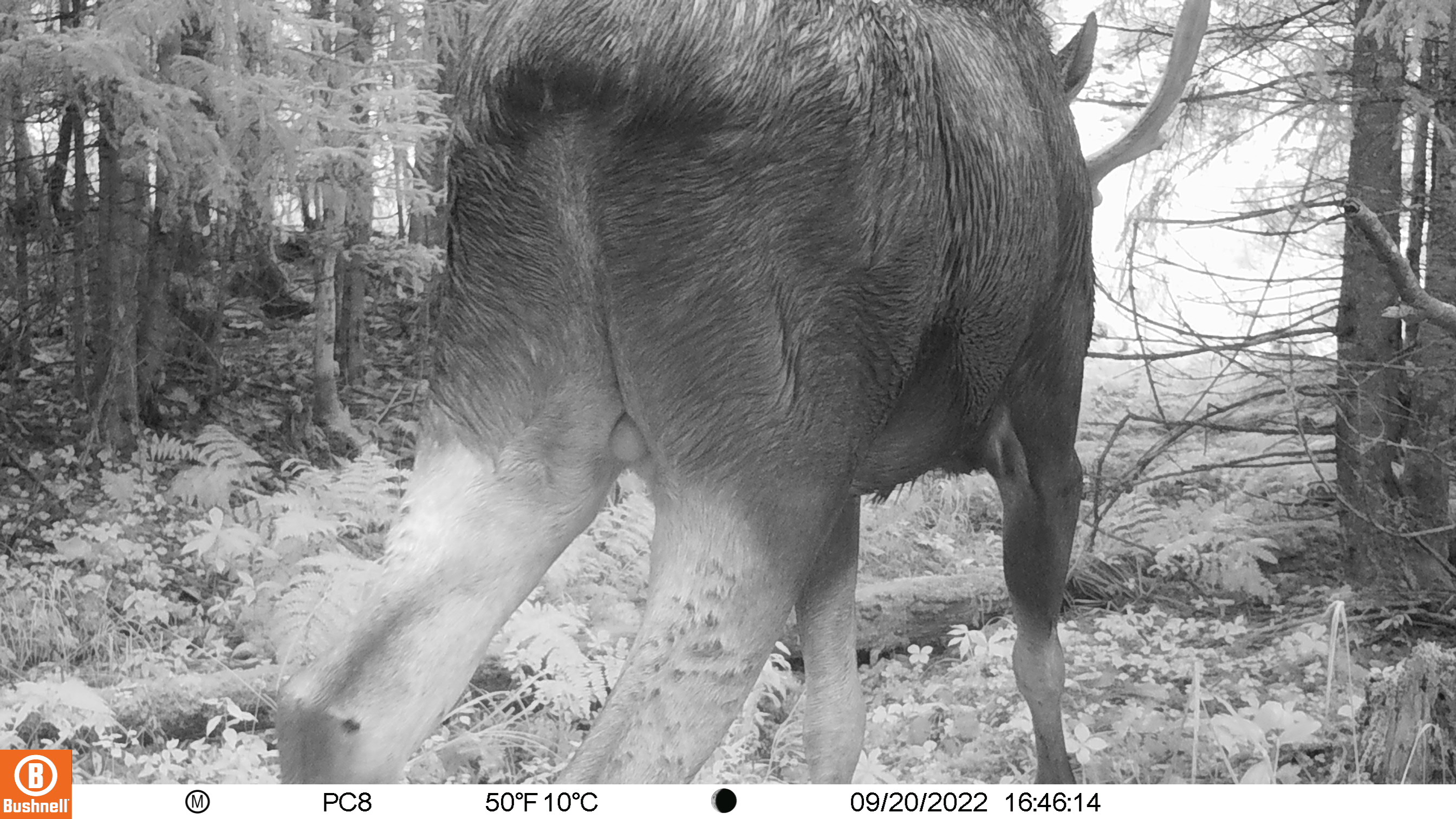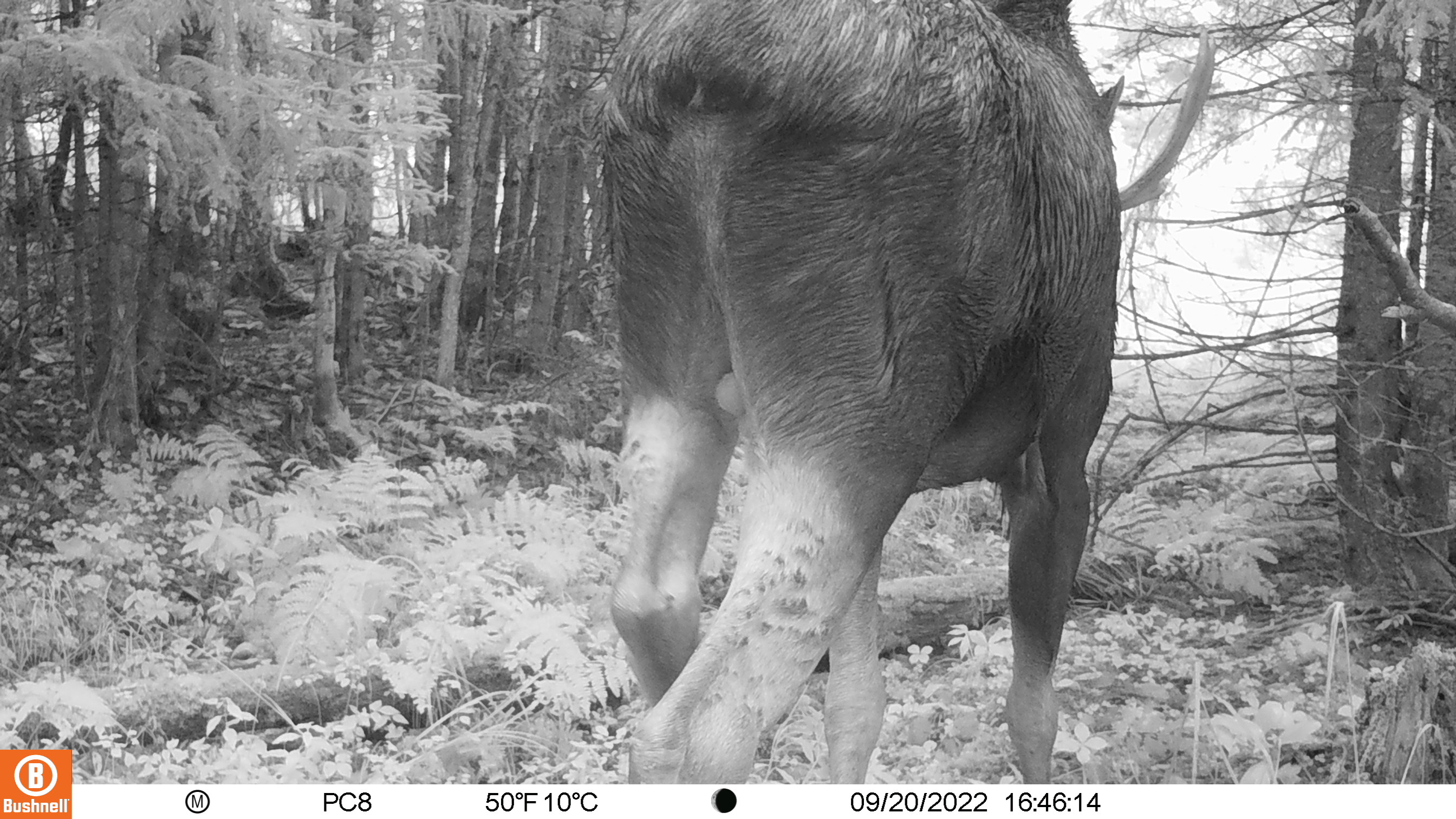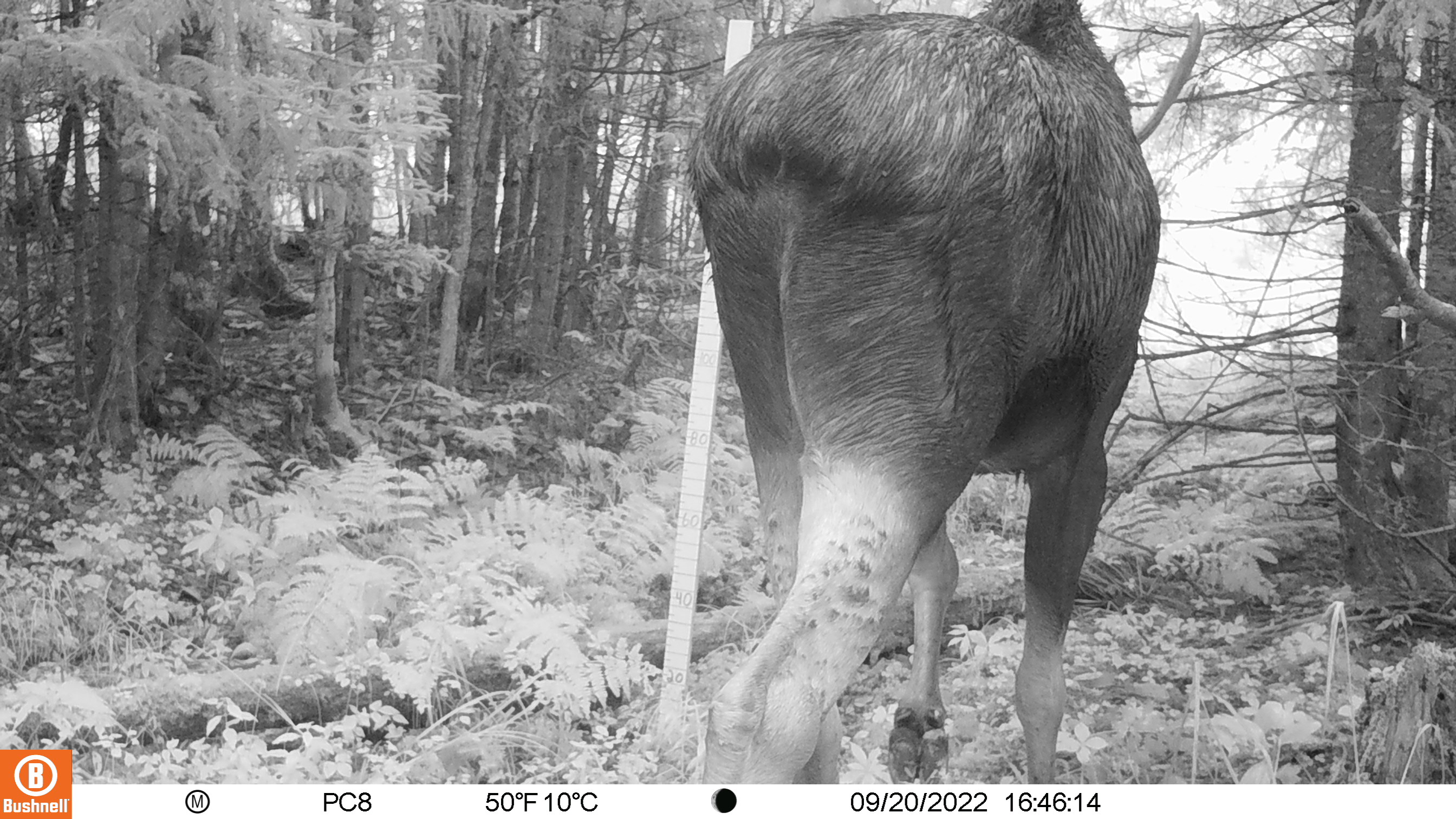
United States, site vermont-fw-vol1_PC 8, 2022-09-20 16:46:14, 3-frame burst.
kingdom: Animalia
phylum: Chordata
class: Mammalia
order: Artiodactyla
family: Cervidae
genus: Alces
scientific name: Alces alces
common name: moose